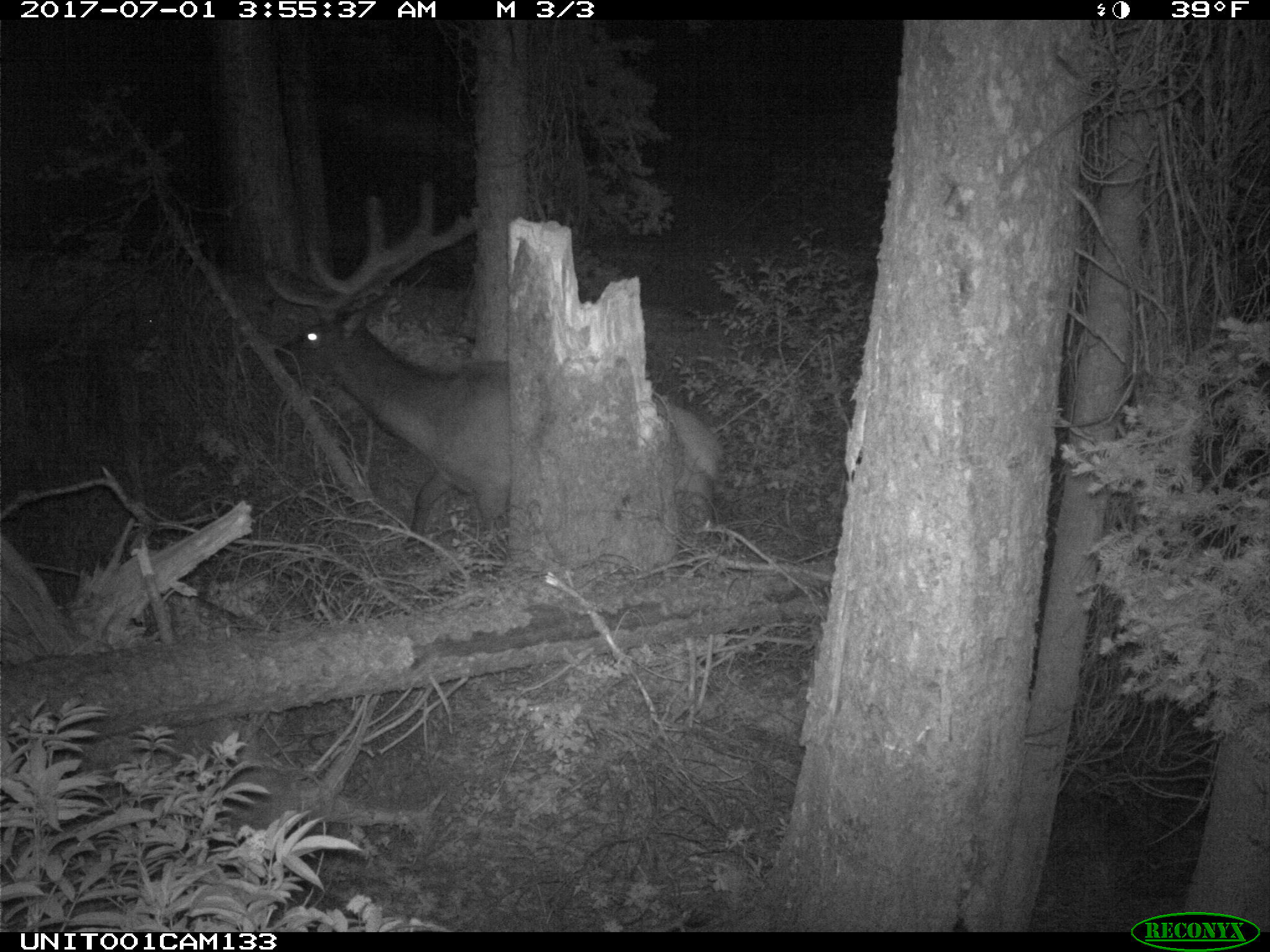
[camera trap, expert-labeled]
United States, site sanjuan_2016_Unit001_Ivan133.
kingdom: Animalia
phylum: Chordata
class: Mammalia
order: Artiodactyla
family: Cervidae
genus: Cervus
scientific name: Cervus elaphus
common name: red deer